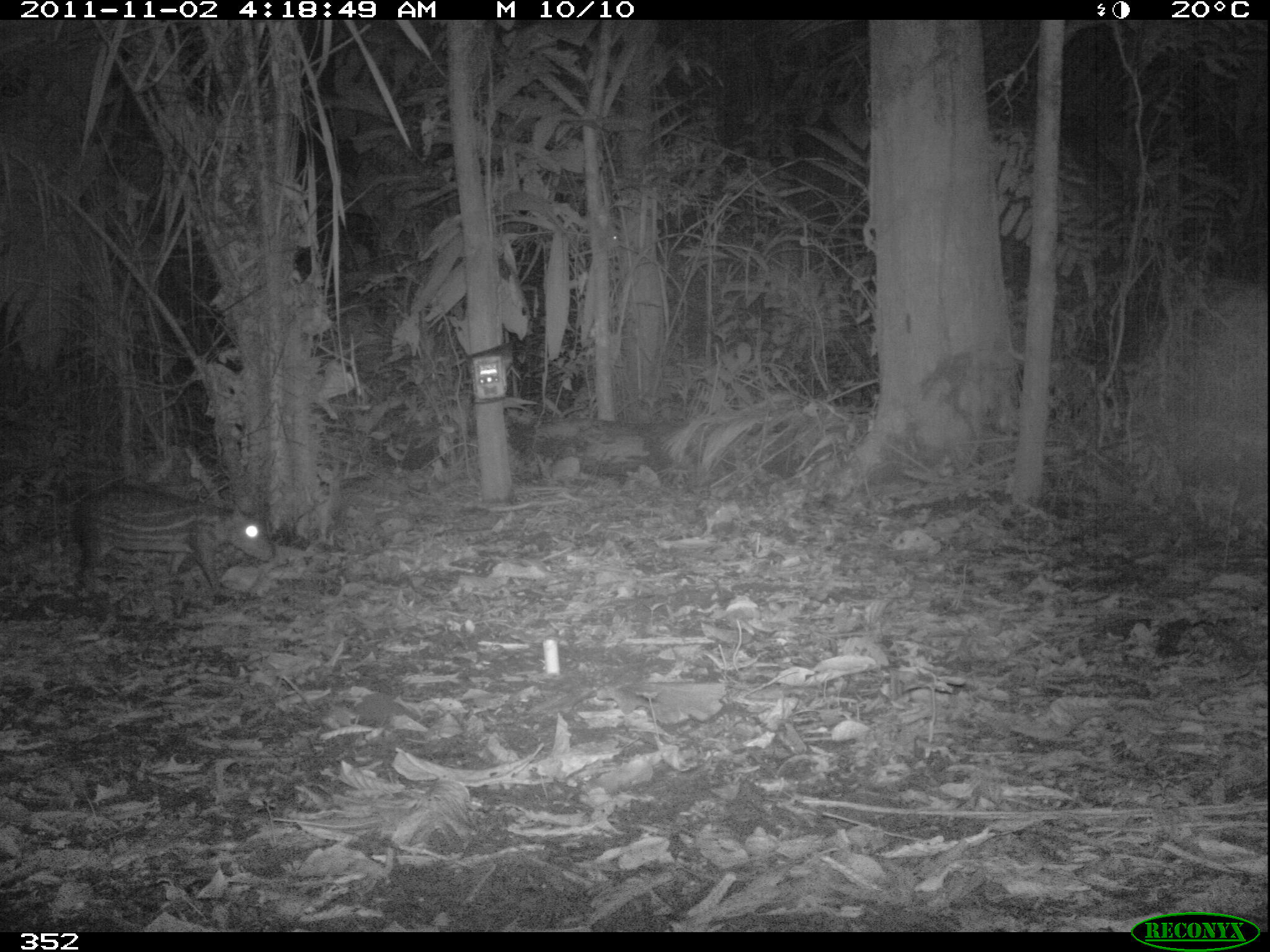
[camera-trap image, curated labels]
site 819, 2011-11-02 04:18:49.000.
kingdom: Animalia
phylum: Chordata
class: Mammalia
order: Rodentia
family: Cuniculidae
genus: Cuniculus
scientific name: Cuniculus paca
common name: spotted paca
Cuniculus paca (spotted paca).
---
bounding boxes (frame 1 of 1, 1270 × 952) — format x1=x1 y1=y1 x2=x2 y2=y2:
cuniculus paca: x1=68 y1=478 x2=275 y2=594